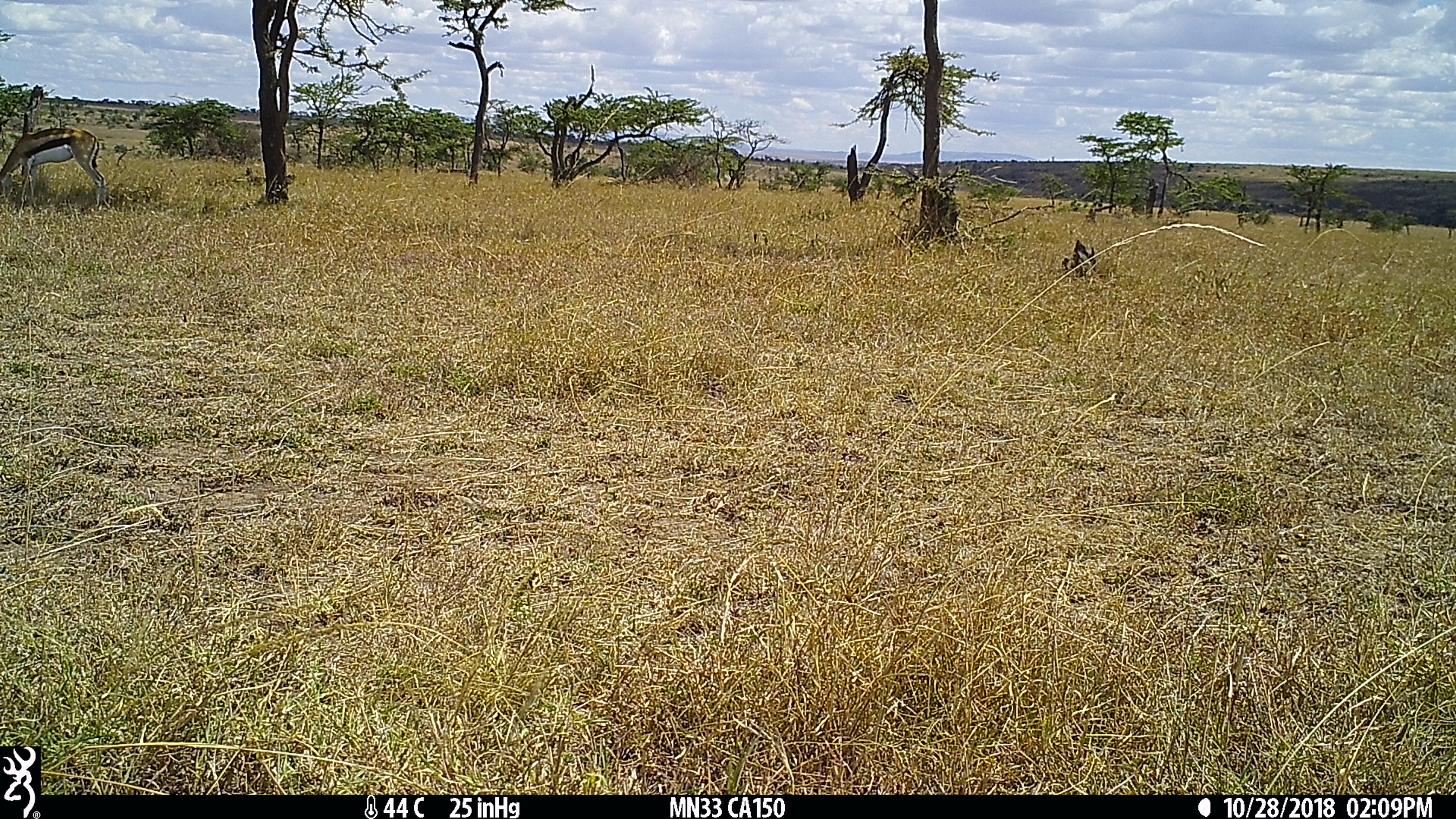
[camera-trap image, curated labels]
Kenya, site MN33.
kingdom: Animalia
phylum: Chordata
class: Mammalia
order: Artiodactyla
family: Bovidae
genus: Eudorcas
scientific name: Eudorcas thomsonii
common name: thomon's gazelle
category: gazelle thomsons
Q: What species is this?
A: Gazelle thomsons (thomon's gazelle) (Eudorcas thomsonii).